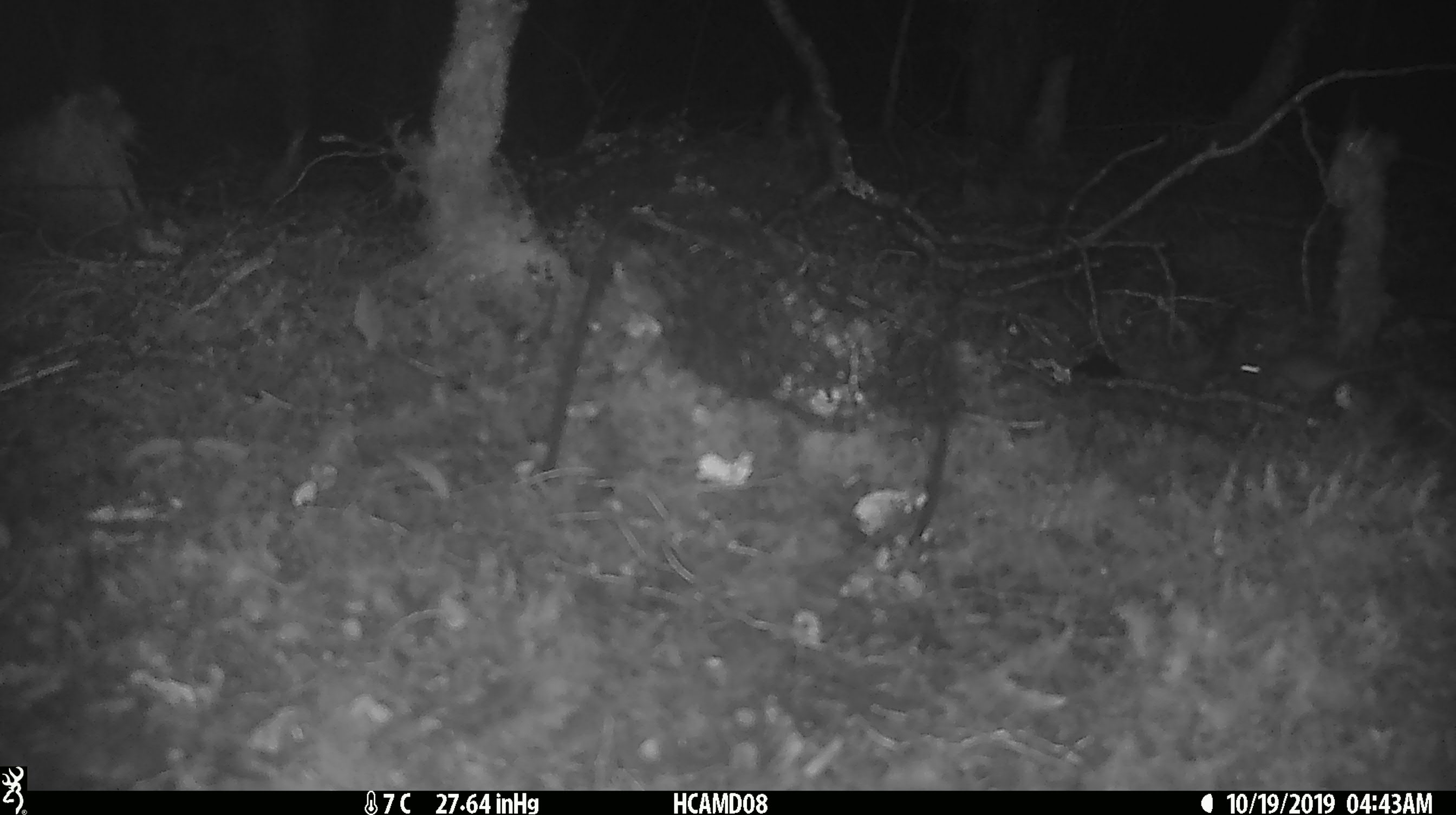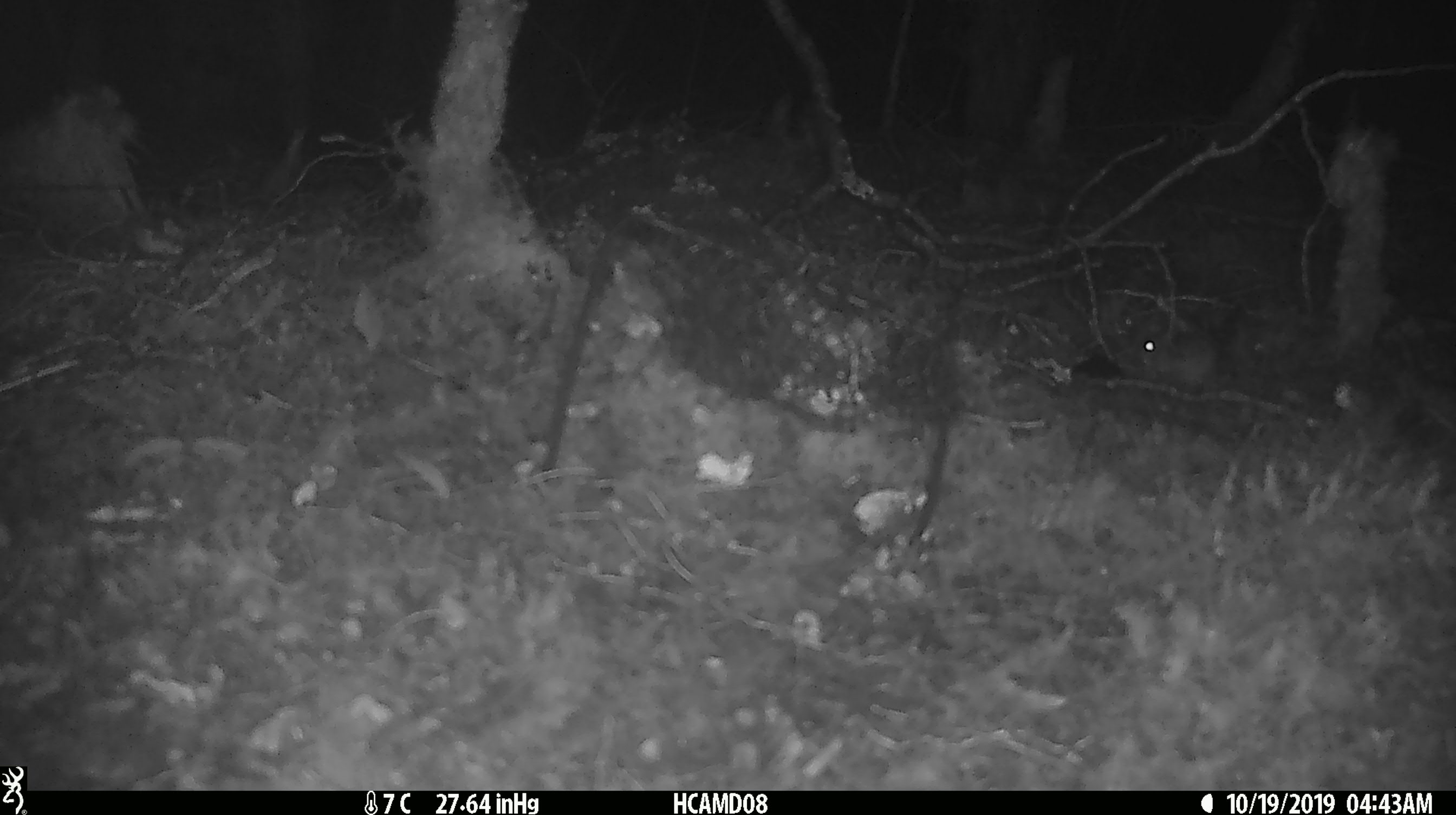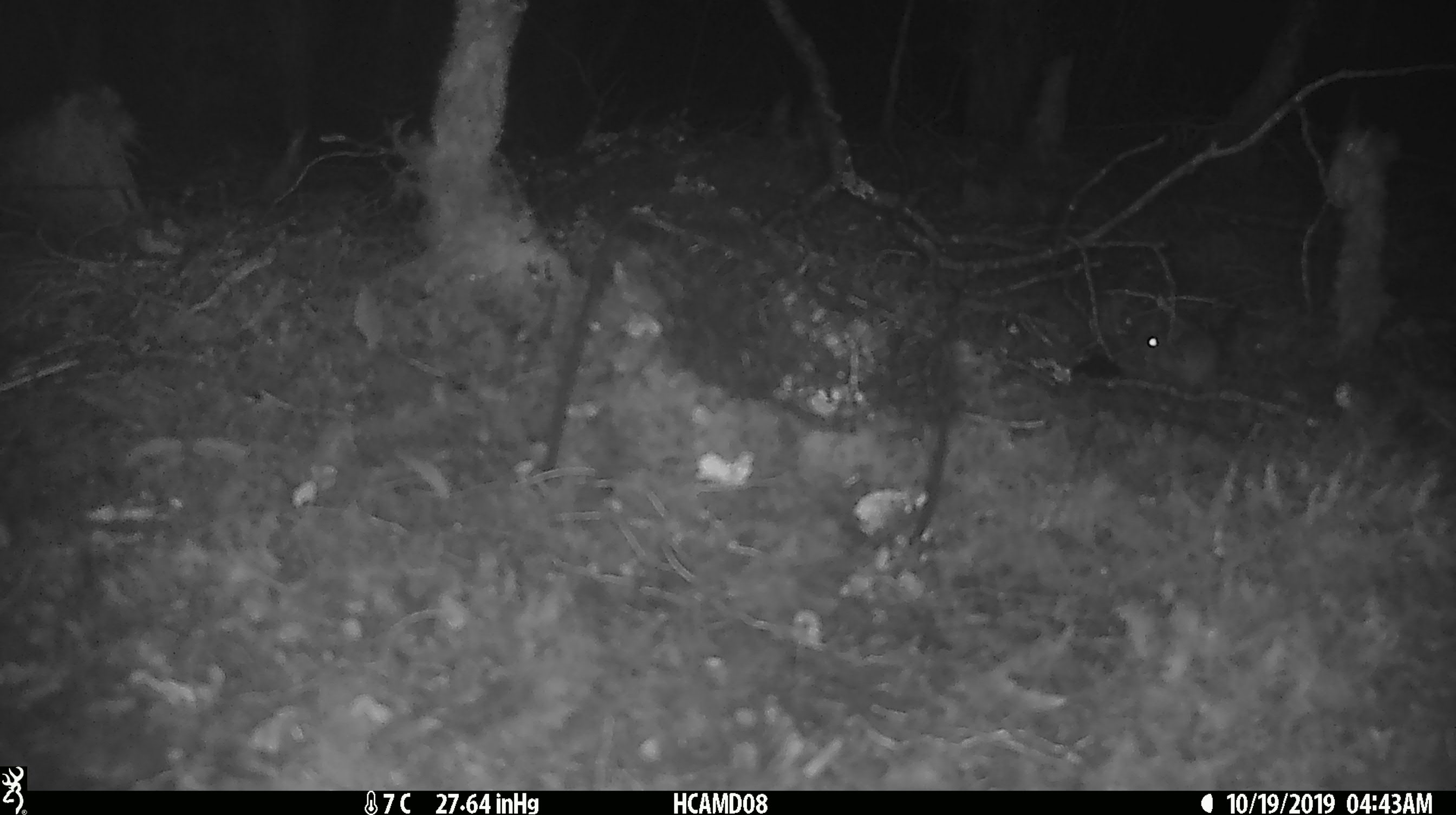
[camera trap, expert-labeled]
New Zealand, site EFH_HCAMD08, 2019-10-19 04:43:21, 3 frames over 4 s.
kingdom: Animalia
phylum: Chordata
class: Mammalia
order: Rodentia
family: Muridae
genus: Mus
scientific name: Mus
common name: mouse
Mouse (Mus).